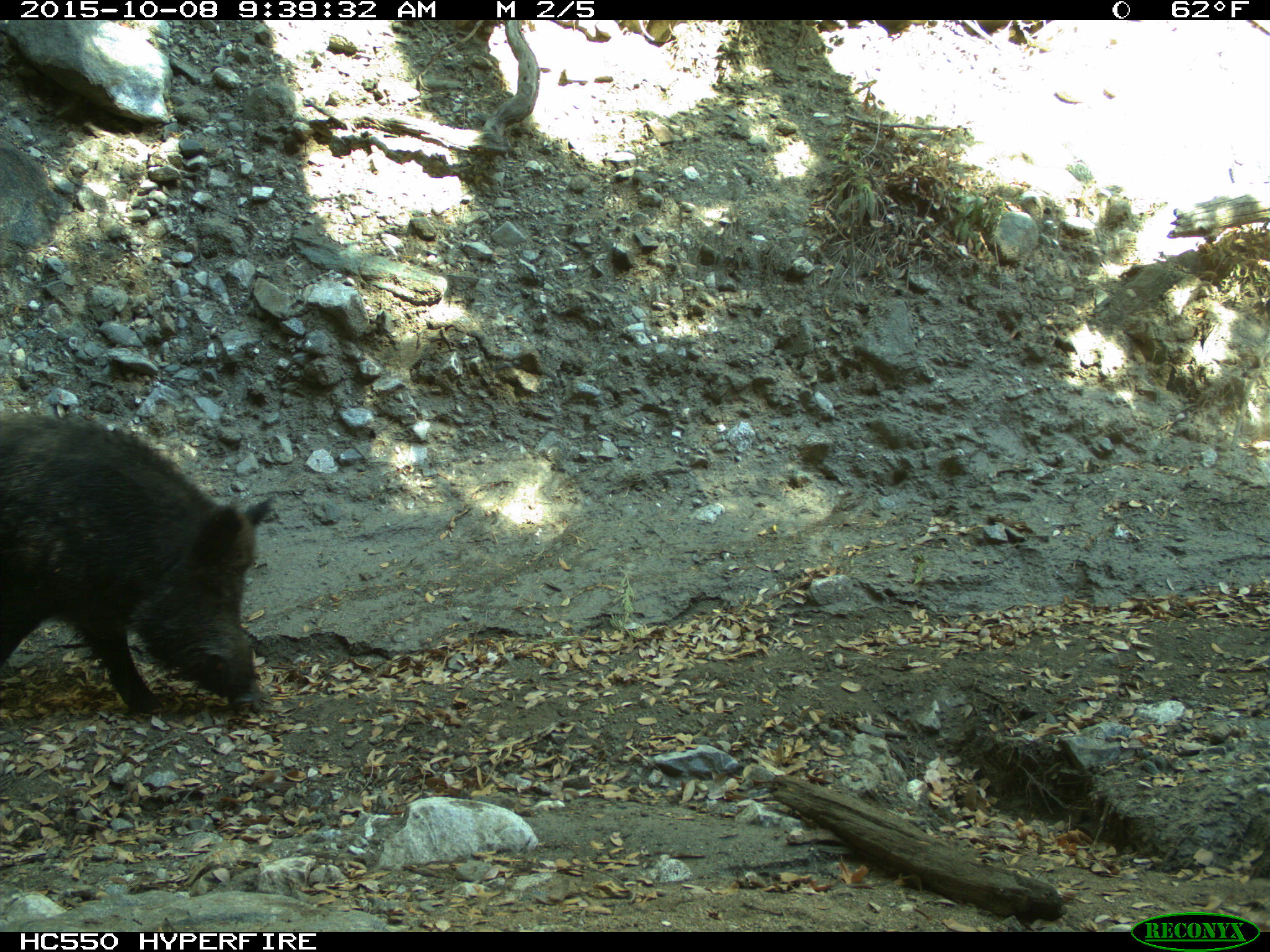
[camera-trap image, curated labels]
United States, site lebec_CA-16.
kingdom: Animalia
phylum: Chordata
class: Mammalia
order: Artiodactyla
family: Suidae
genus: Sus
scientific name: Sus scrofa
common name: wild boar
Sus scrofa (wild boar).